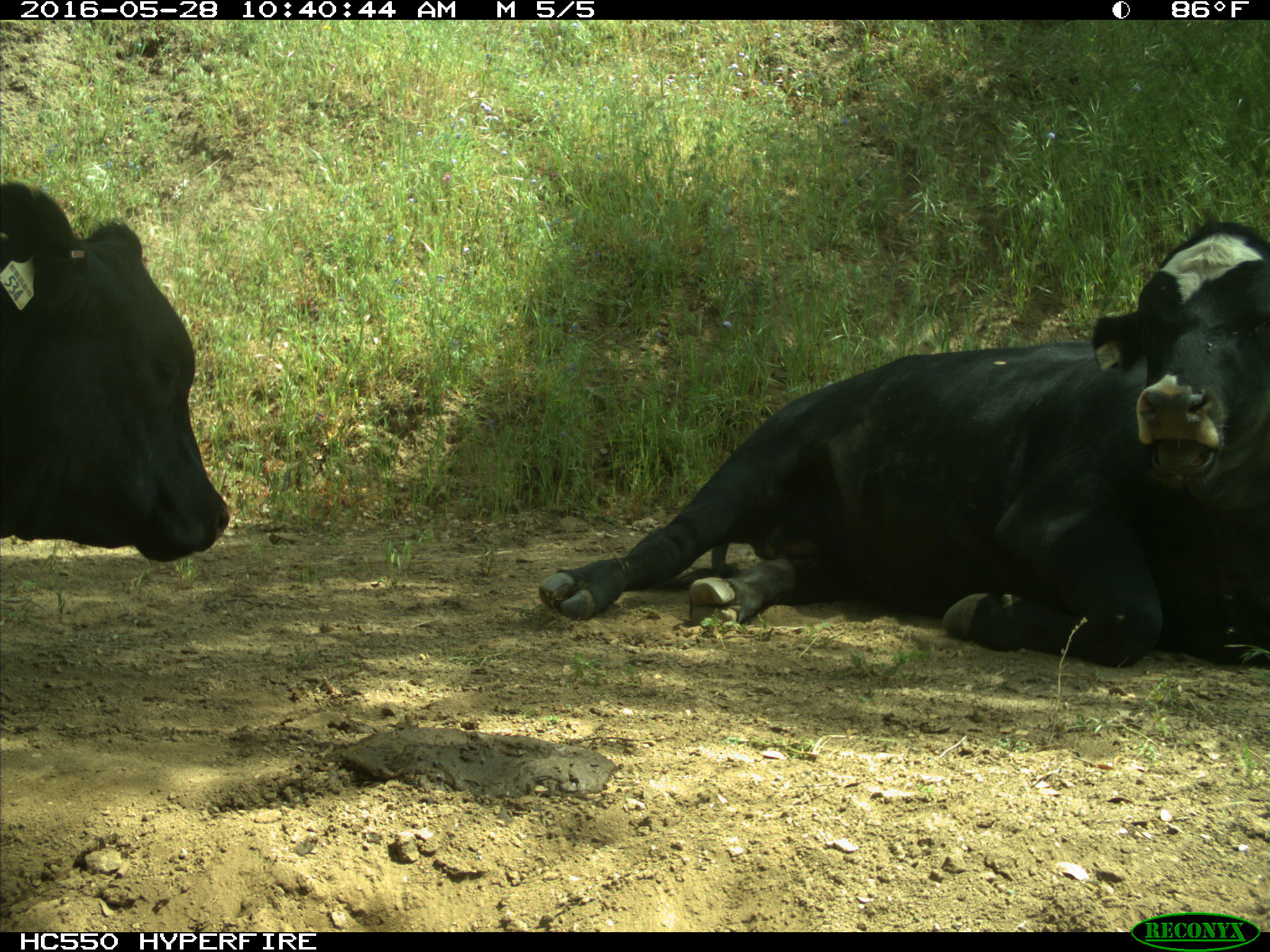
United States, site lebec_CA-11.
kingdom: Animalia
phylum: Chordata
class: Mammalia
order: Artiodactyla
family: Bovidae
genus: Bos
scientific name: Bos taurus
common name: domestic cow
Bos taurus (domestic cow).